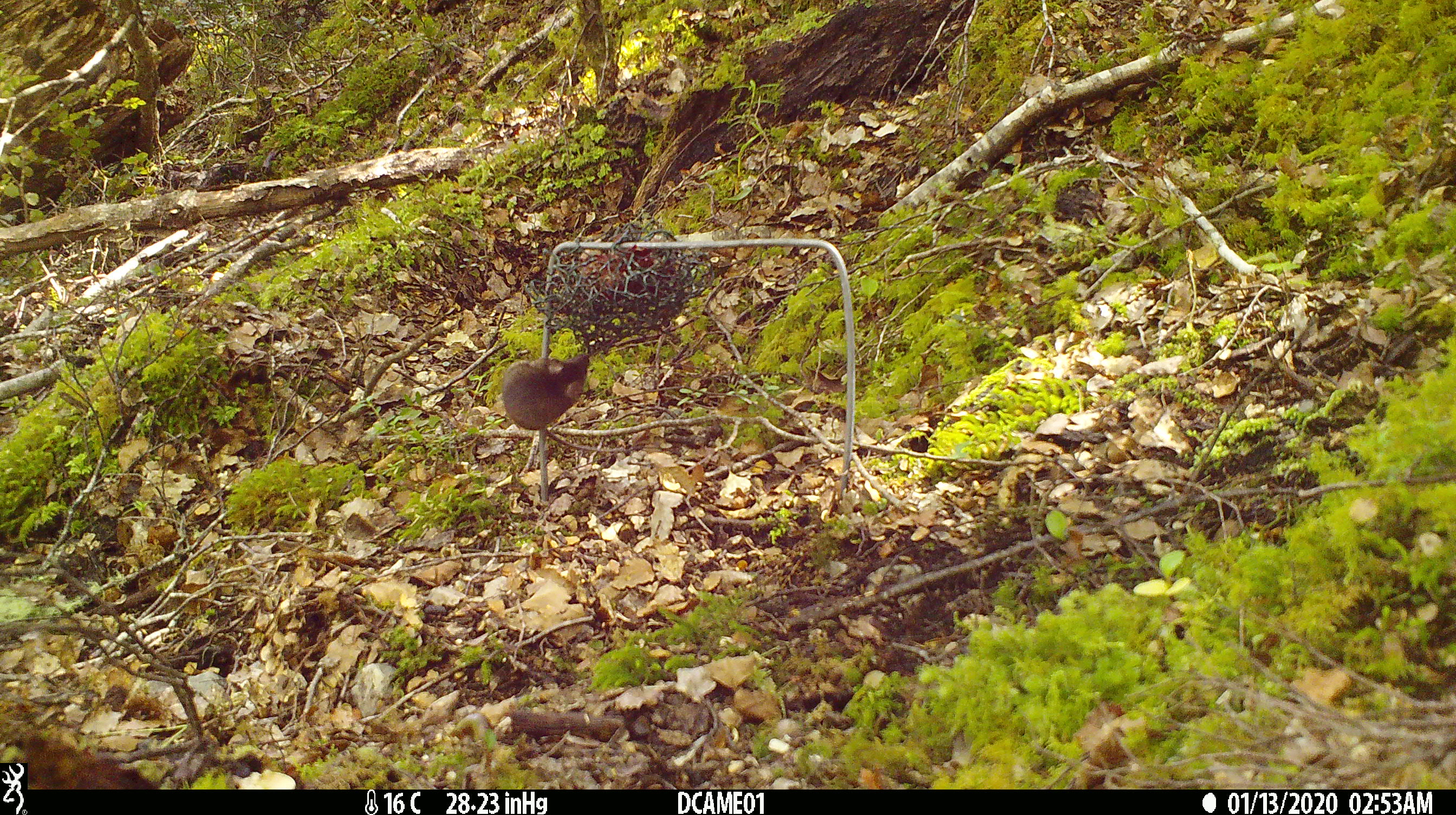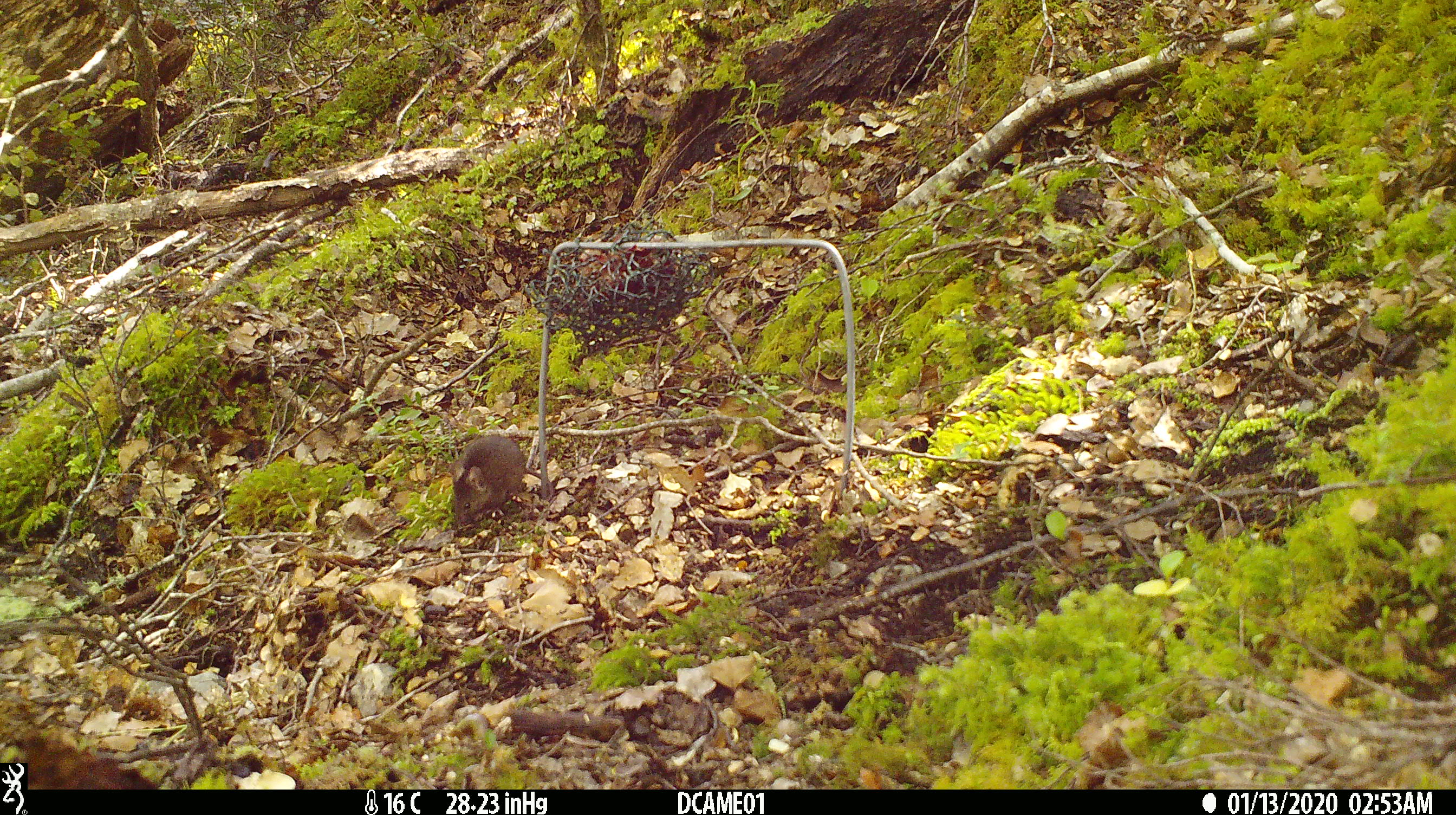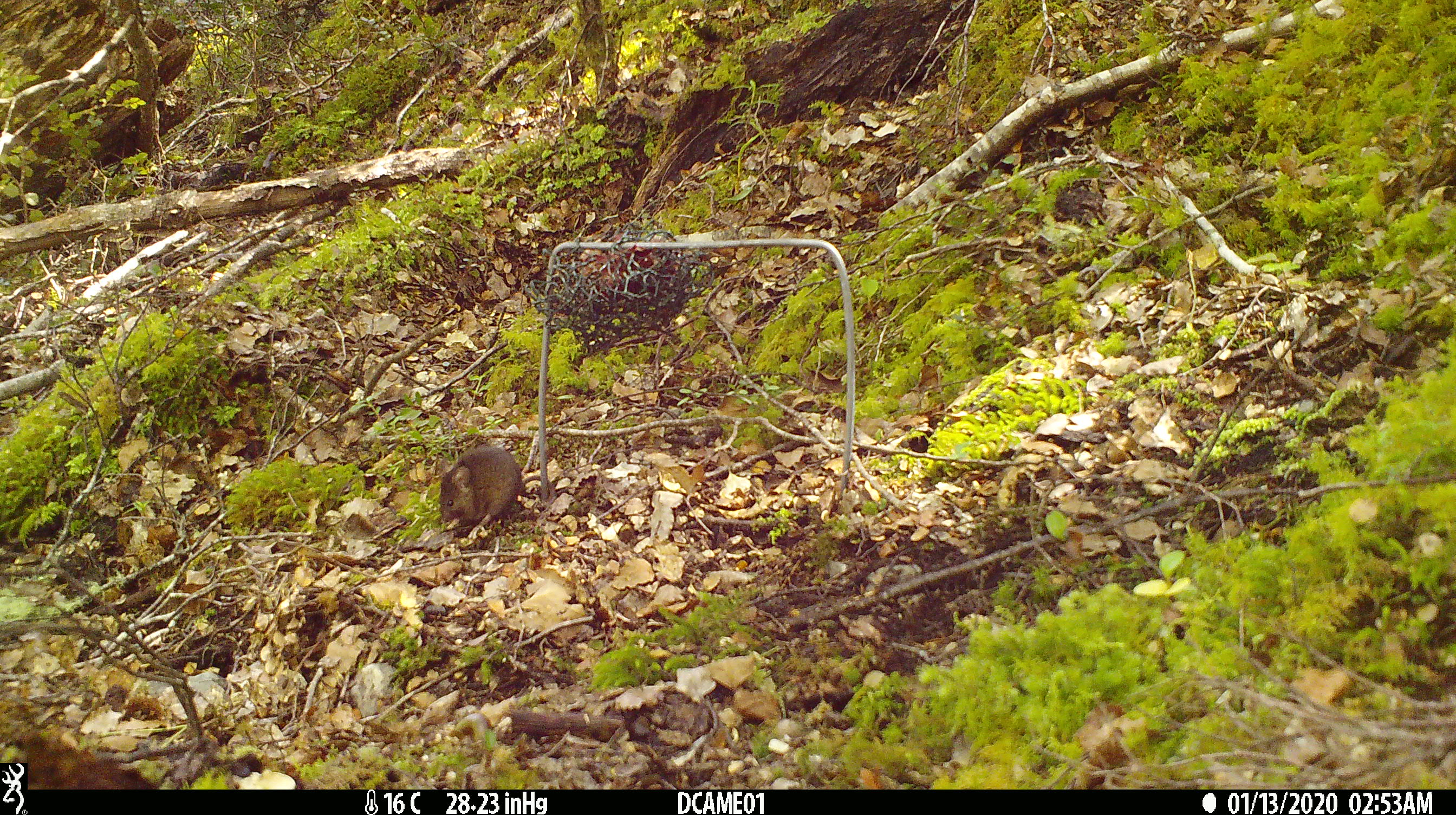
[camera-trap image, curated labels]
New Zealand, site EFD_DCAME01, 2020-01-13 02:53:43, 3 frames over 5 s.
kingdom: Animalia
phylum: Chordata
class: Mammalia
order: Rodentia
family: Muridae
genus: Mus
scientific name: Mus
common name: mouse